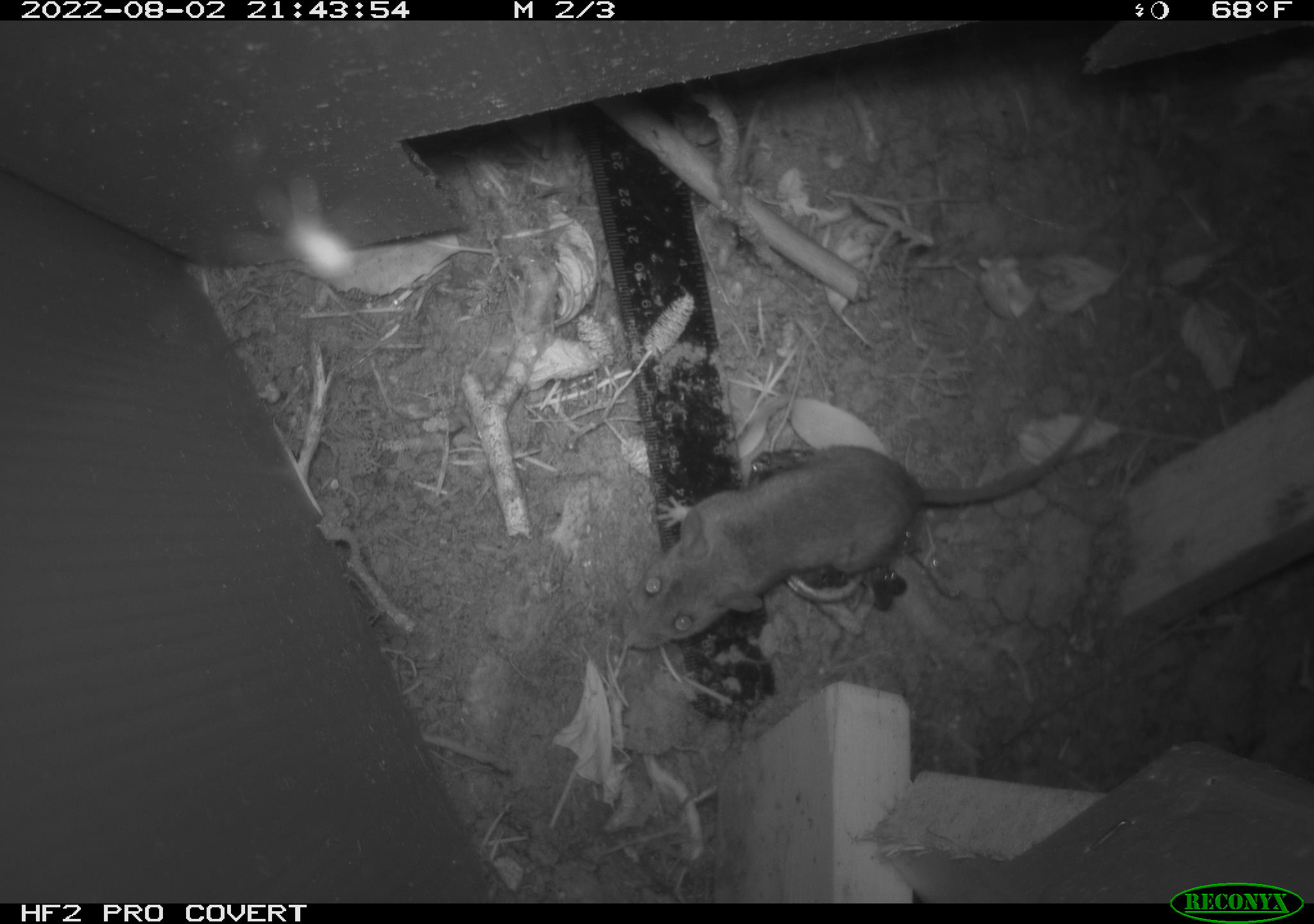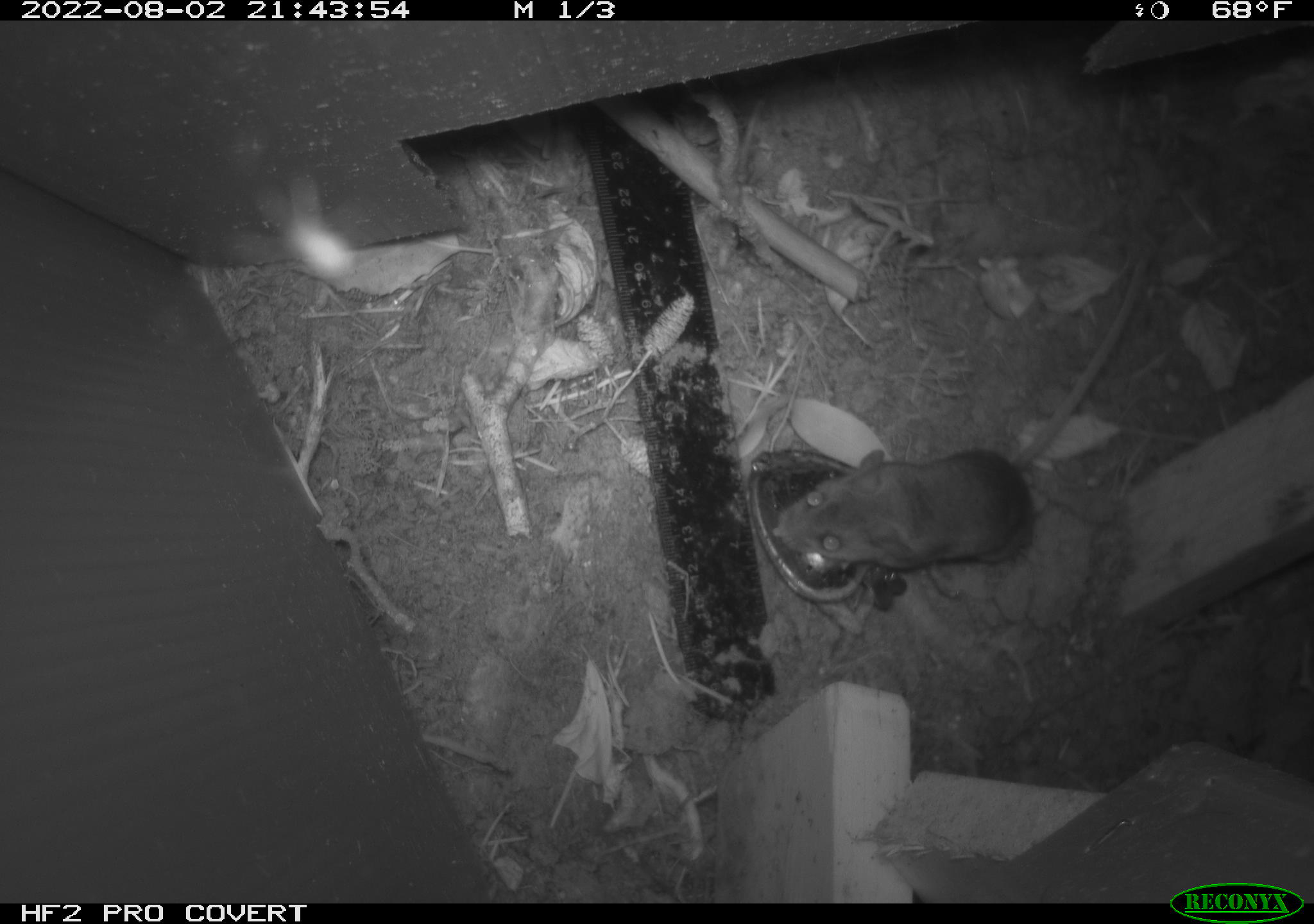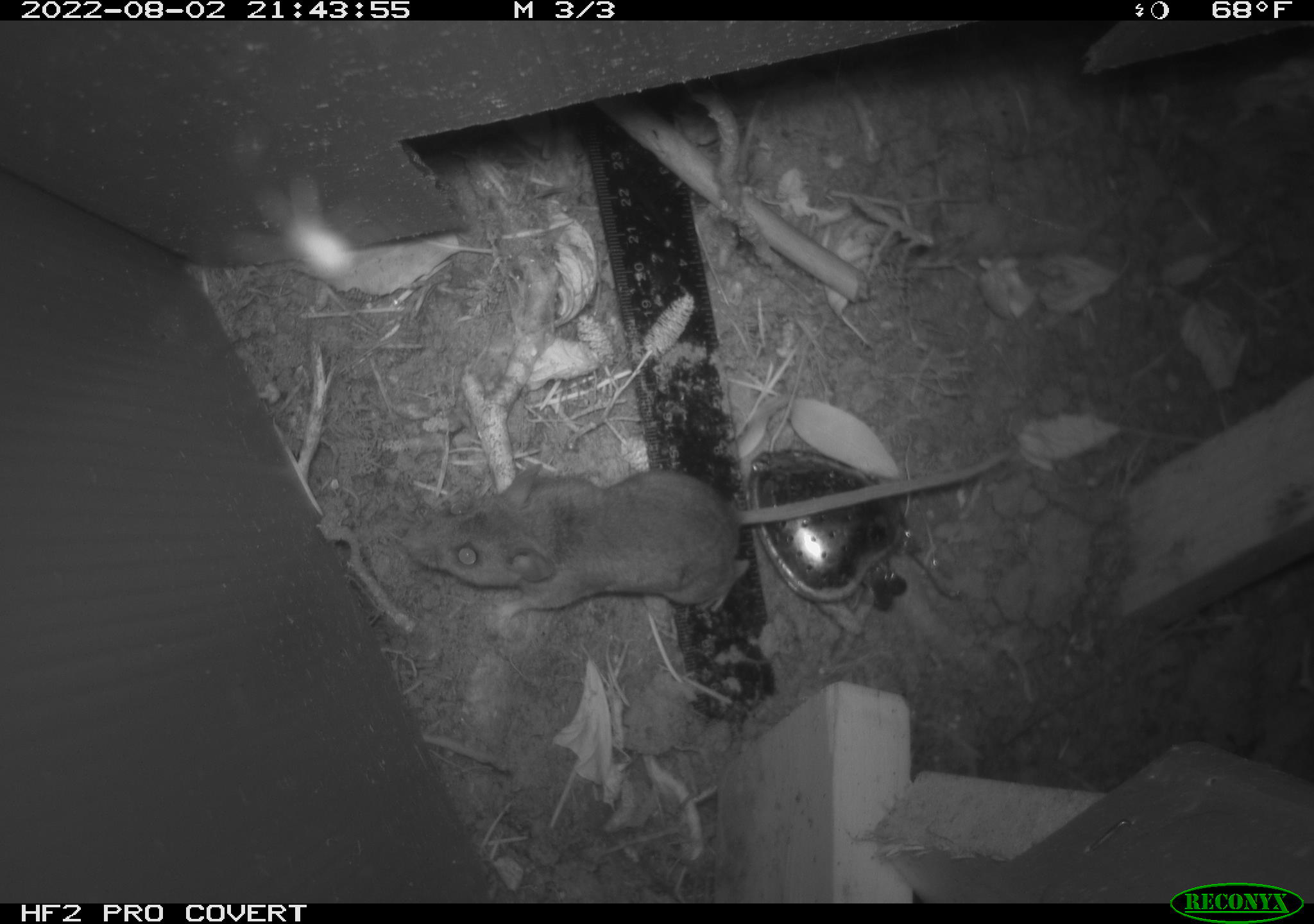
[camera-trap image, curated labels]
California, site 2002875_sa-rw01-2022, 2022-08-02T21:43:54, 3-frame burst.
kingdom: Animalia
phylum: Chordata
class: Mammalia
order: Rodentia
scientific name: Rodentia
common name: rodent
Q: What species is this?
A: Rodent (Rodentia).